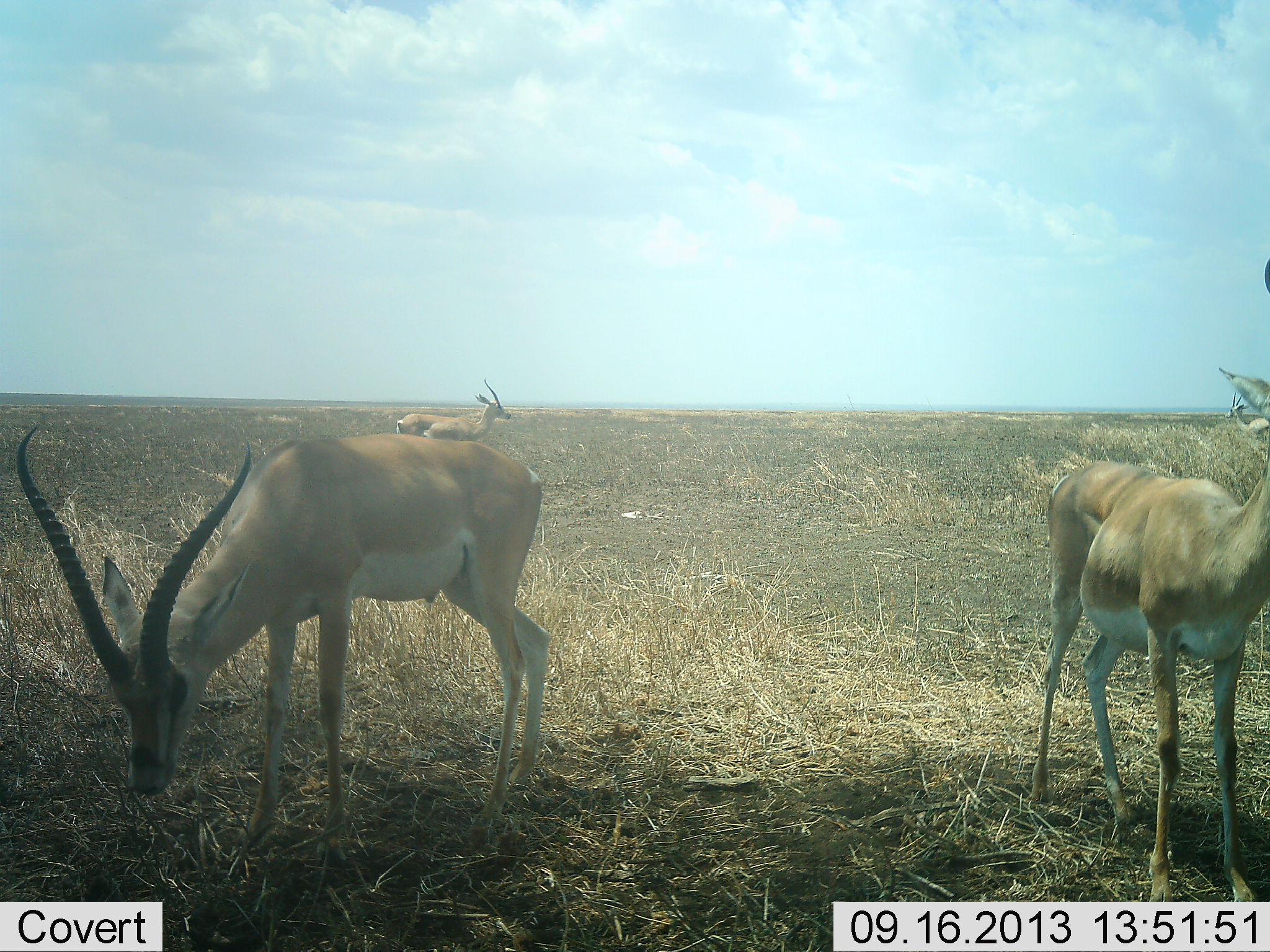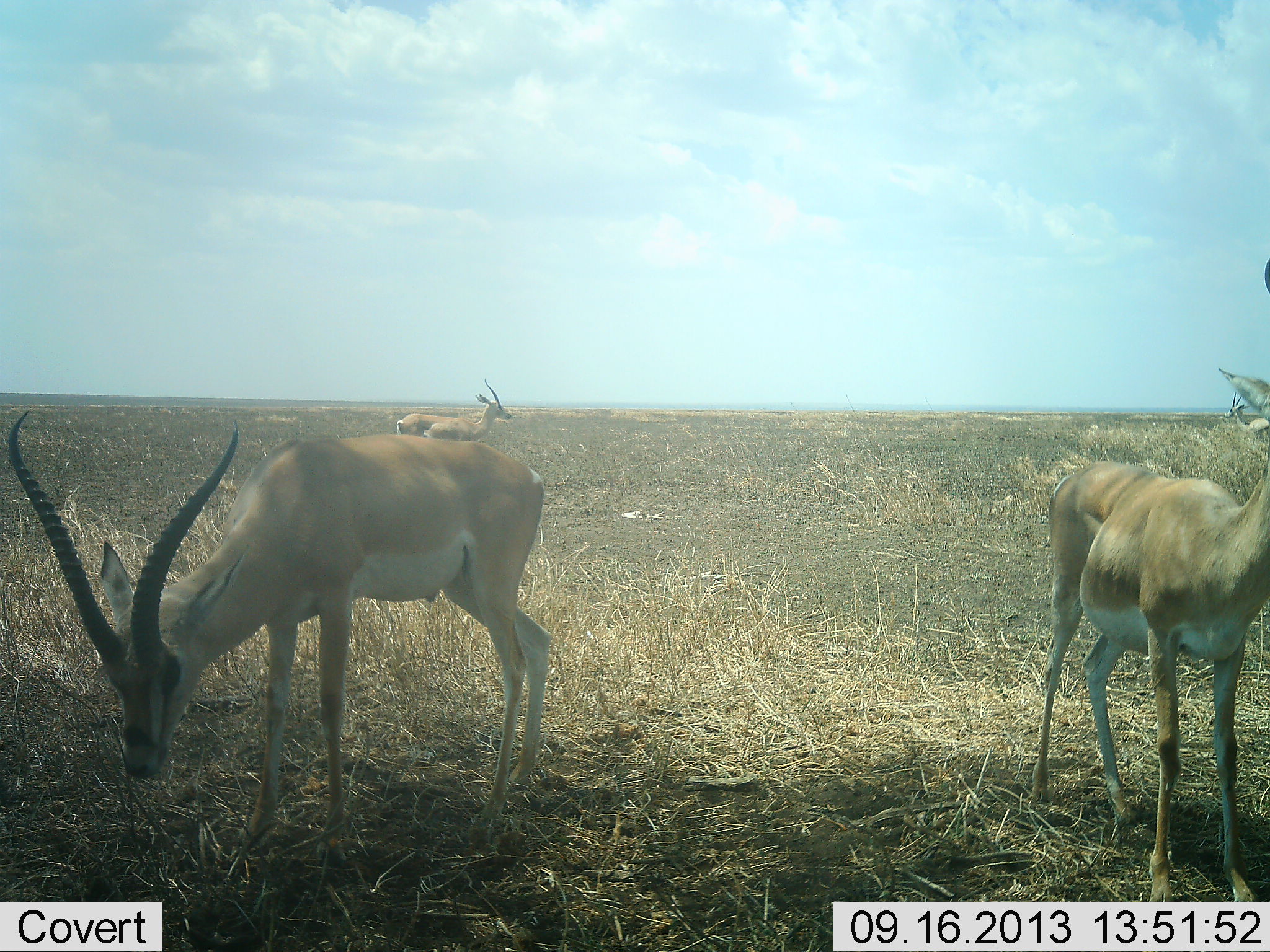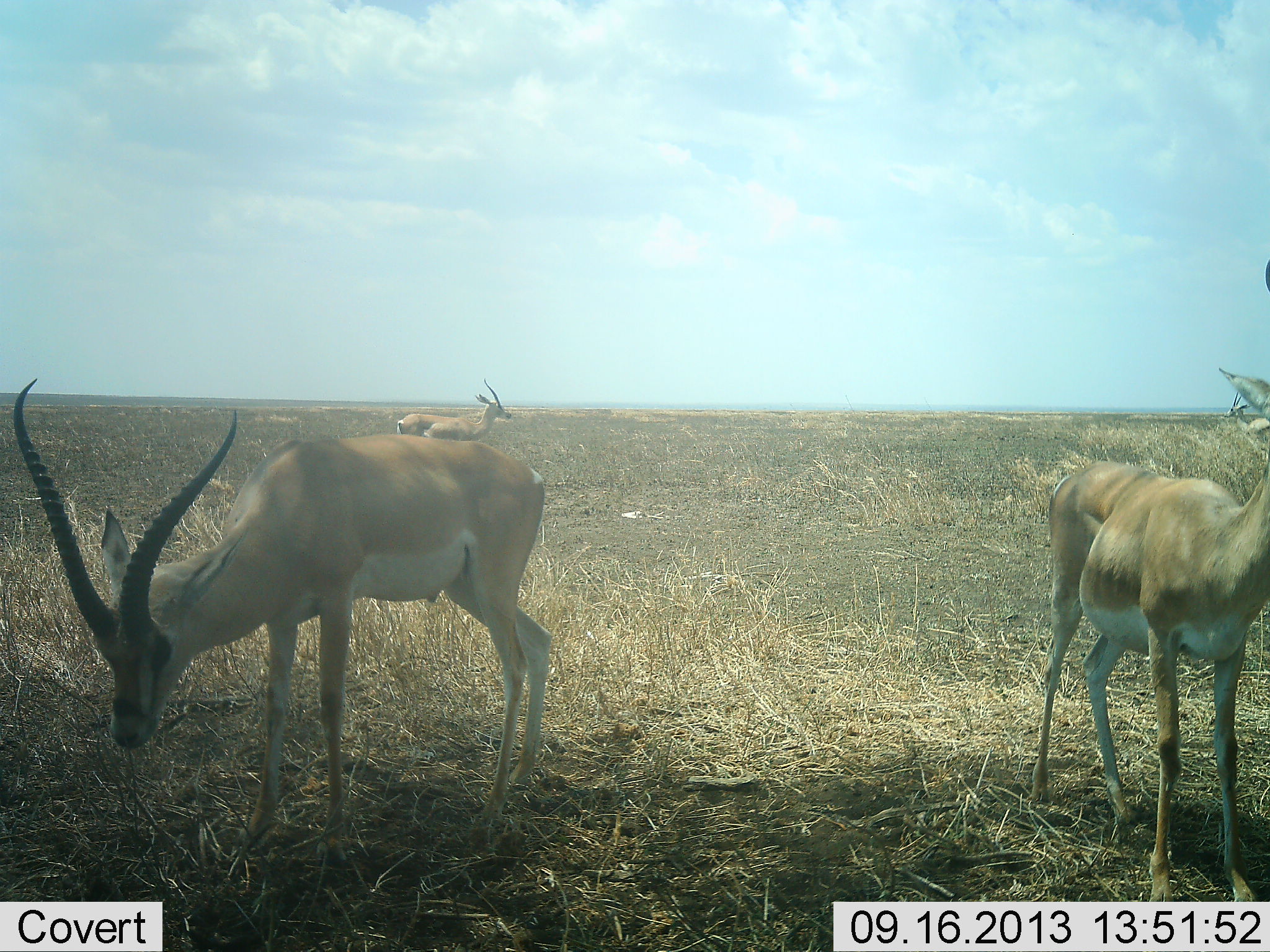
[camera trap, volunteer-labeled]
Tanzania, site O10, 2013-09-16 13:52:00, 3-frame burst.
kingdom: Animalia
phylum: Chordata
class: Mammalia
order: Artiodactyla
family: Bovidae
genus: Nanger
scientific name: Nanger granti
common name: grant's gazelle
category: gazellegrants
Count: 3.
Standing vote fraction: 92%.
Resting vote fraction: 0%.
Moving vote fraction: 4%.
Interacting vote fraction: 0%.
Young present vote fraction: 0%.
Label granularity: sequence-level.